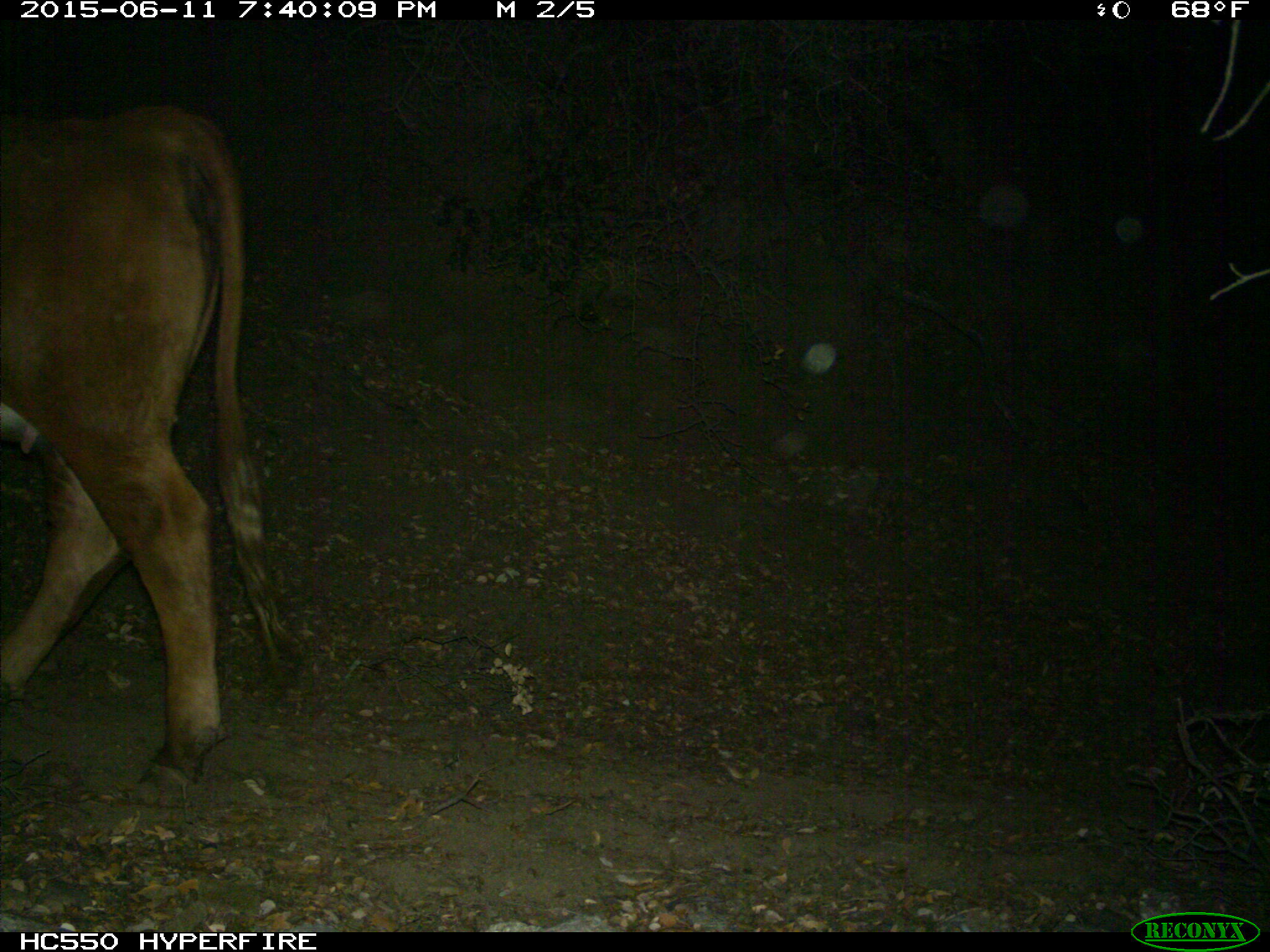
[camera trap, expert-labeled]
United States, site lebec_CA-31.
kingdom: Animalia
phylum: Chordata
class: Mammalia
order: Artiodactyla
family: Bovidae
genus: Bos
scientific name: Bos taurus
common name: domestic cow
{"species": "Bos taurus (domestic cow)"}